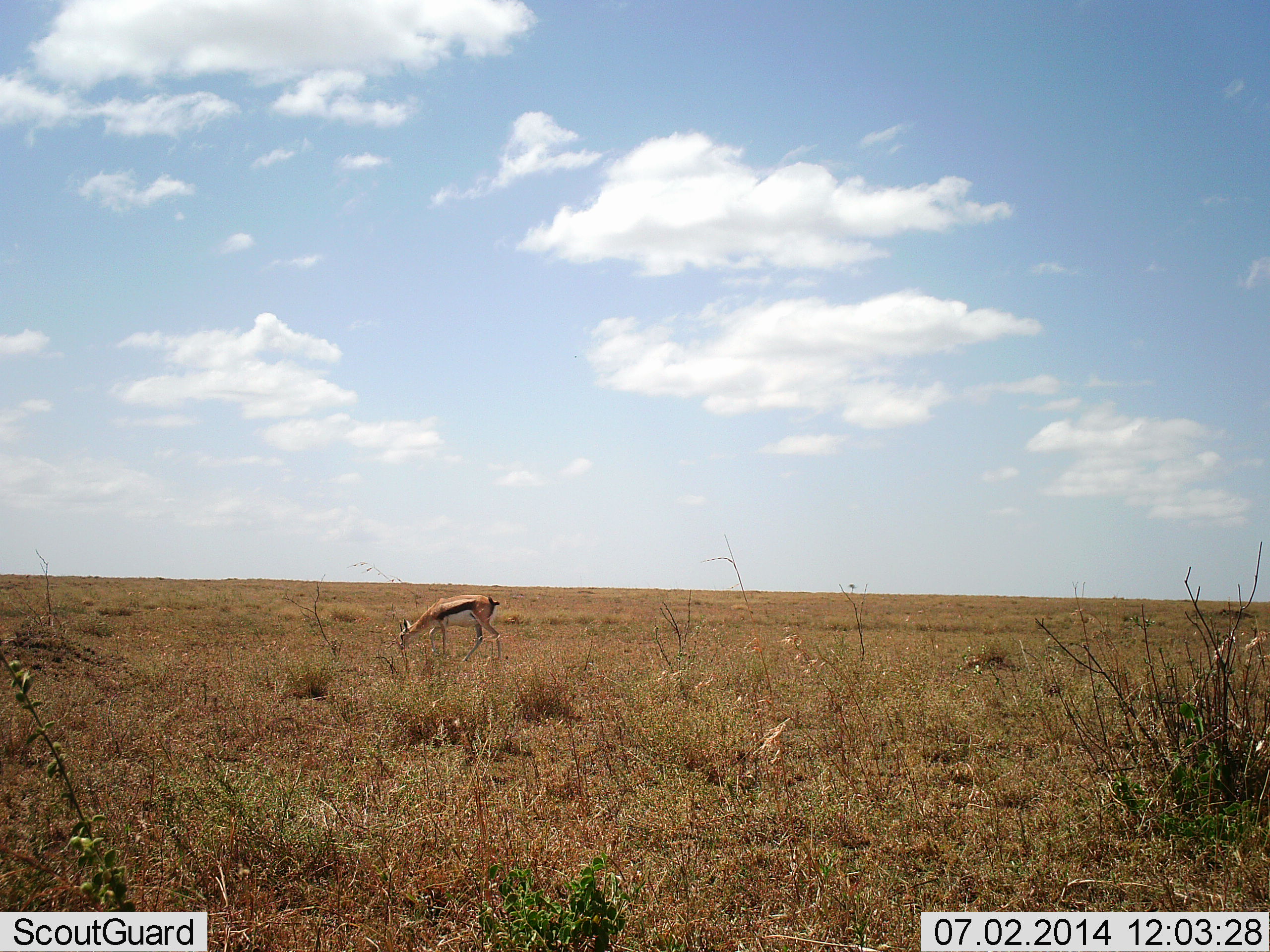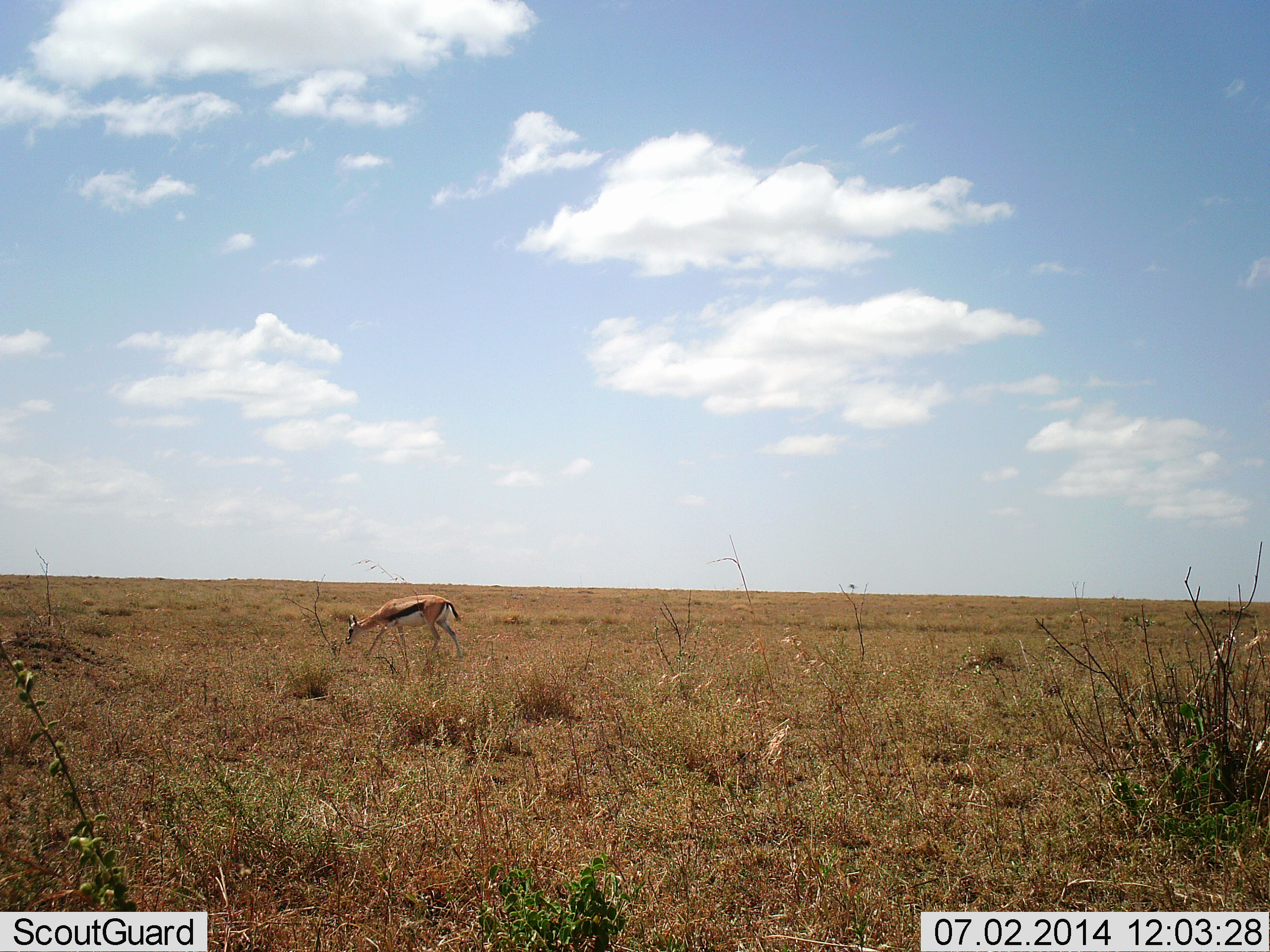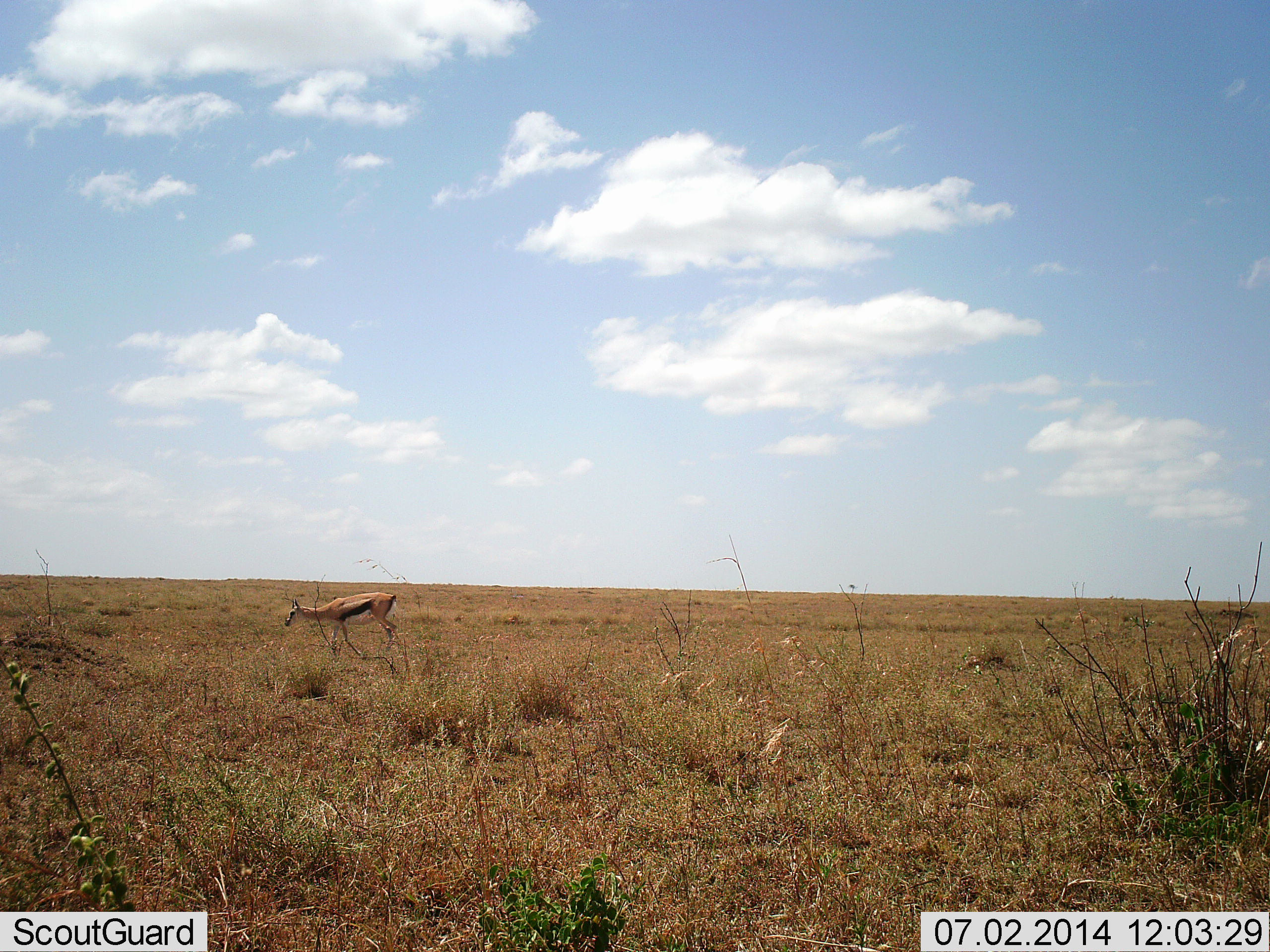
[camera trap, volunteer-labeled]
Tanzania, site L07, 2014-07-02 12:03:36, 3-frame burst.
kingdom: Animalia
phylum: Chordata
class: Mammalia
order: Artiodactyla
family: Bovidae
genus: Eudorcas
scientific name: Eudorcas thomsonii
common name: thomson's gazelle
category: gazellethomsons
Gazellethomsons (thomson's gazelle) (Eudorcas thomsonii), count 1. Behavior (volunteer vote fractions): standing 0%, resting 0%, moving 100%, interacting 0%. Young present (vote fraction): 0%. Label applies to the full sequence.